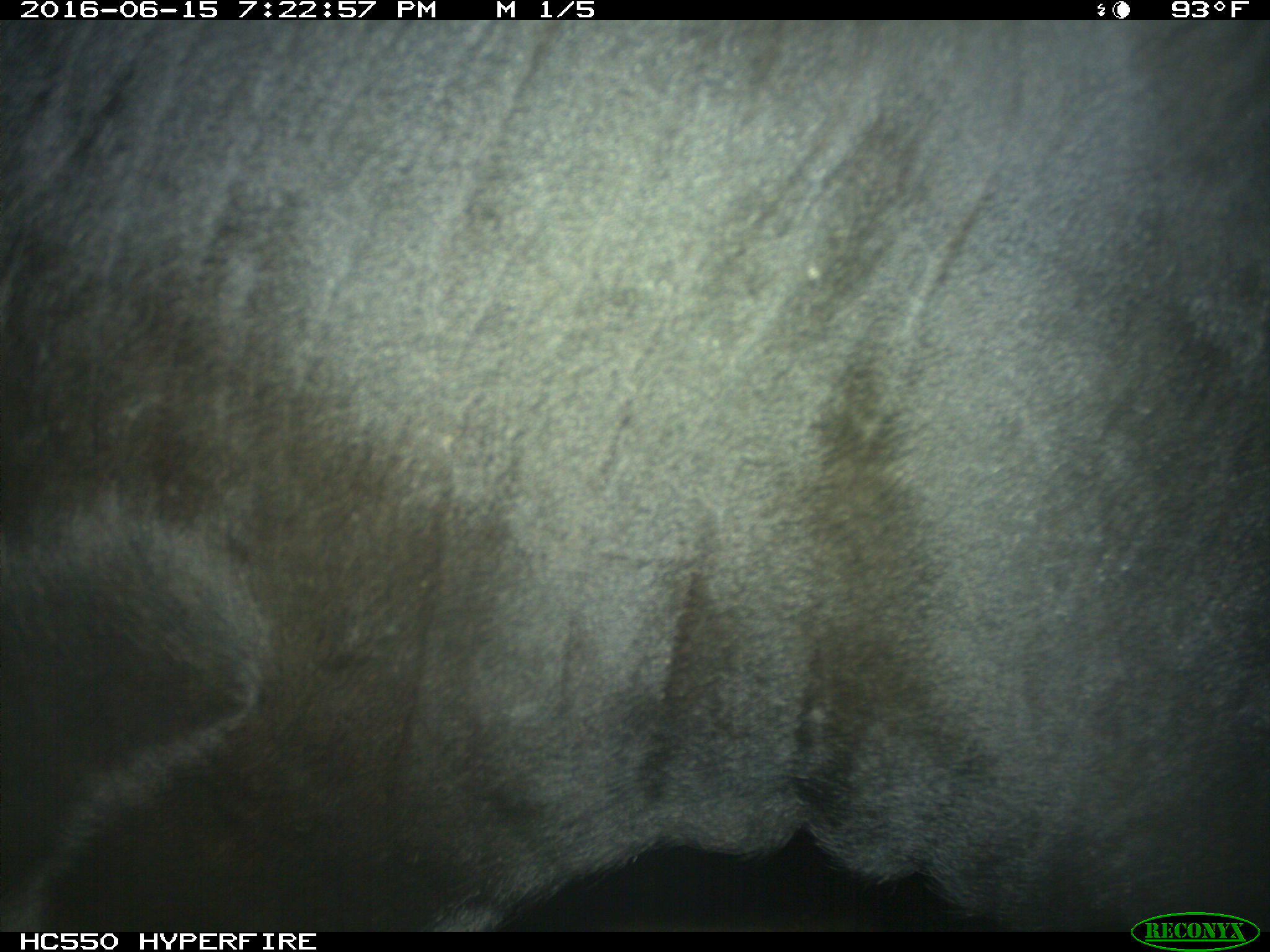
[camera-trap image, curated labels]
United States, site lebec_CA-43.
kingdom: Animalia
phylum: Chordata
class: Mammalia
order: Artiodactyla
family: Bovidae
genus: Bos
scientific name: Bos taurus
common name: domestic cow